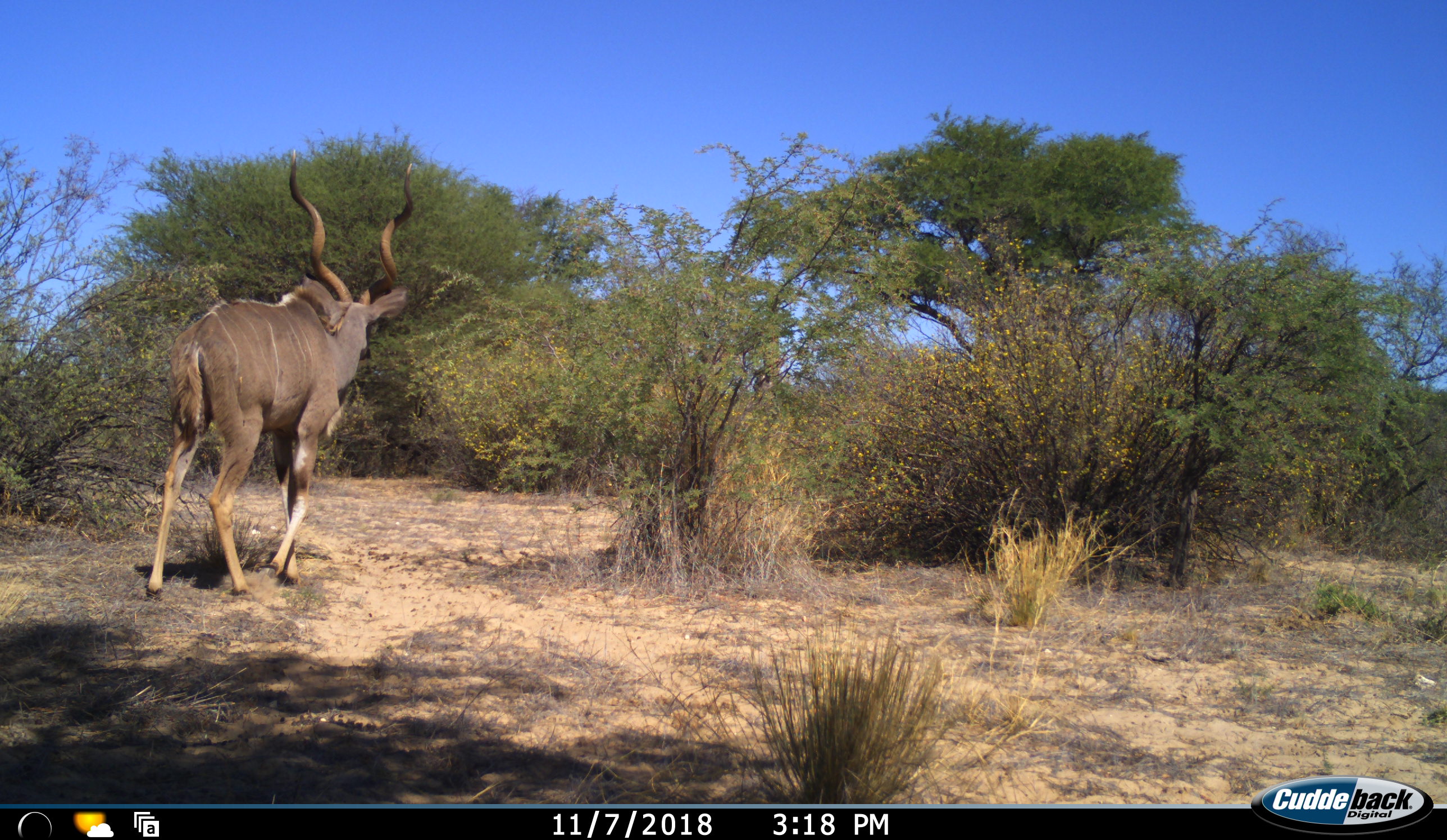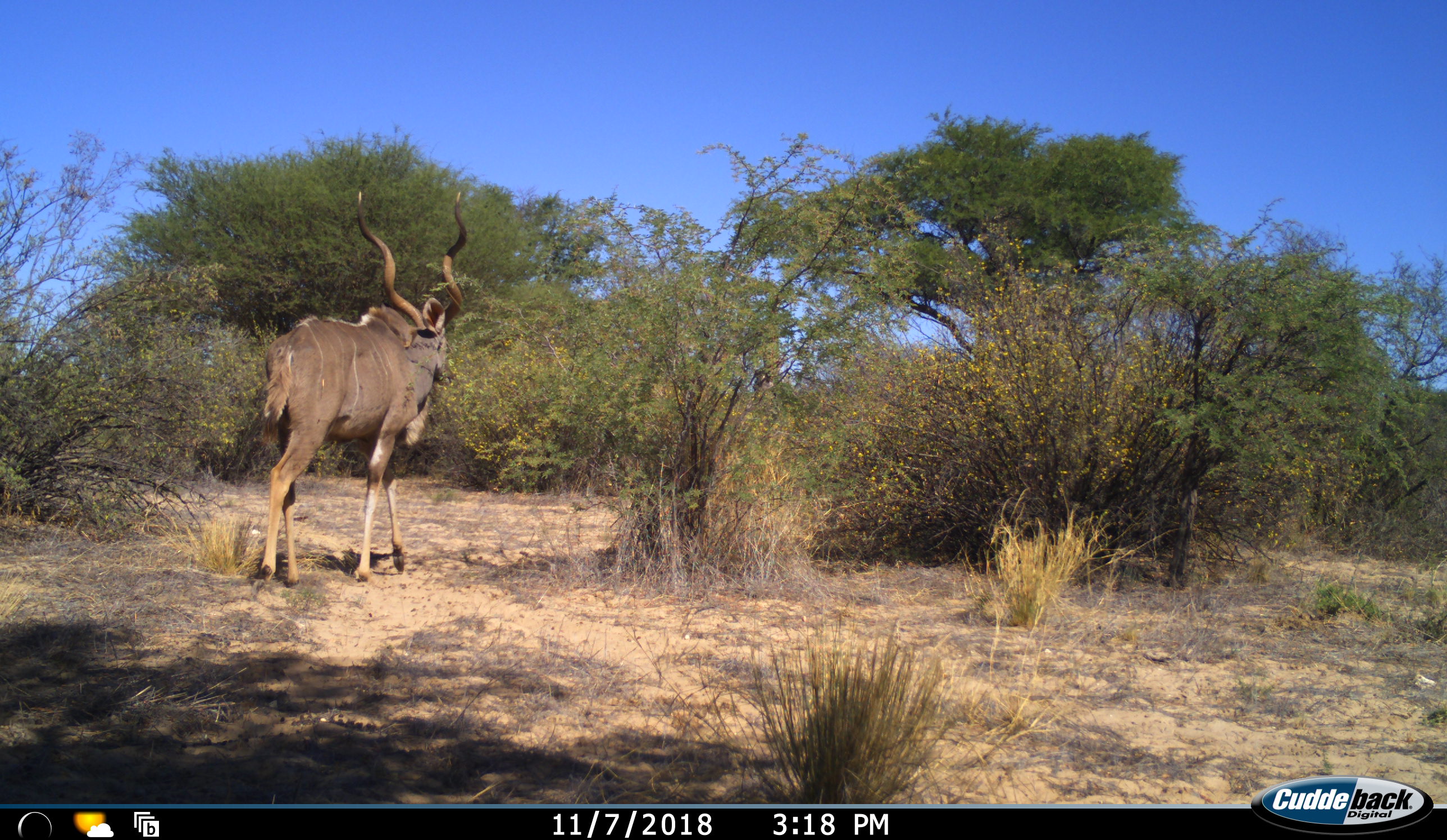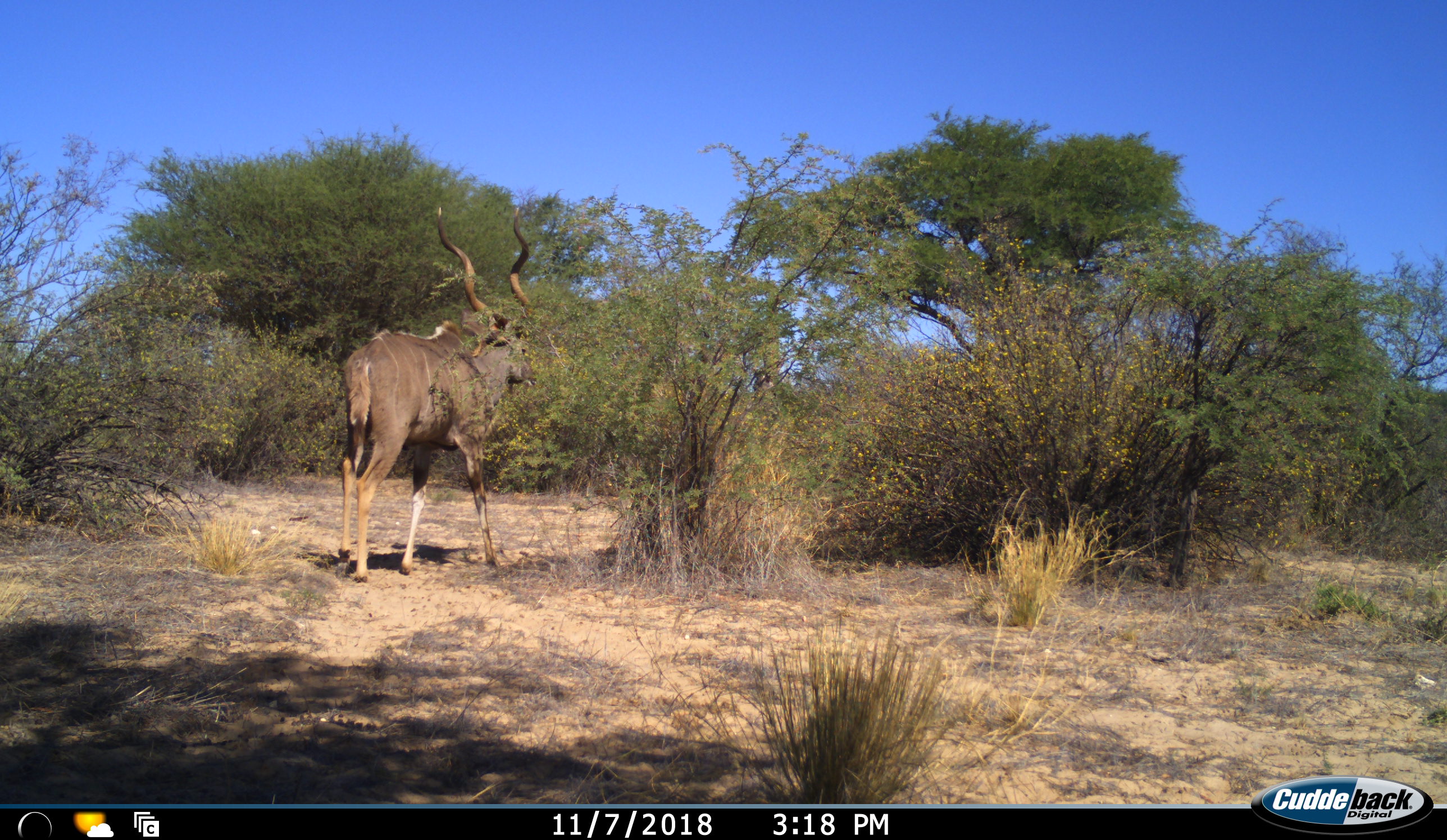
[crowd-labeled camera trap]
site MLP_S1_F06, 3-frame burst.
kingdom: Animalia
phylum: Chordata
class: Mammalia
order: Artiodactyla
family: Bovidae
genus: Tragelaphus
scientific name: Tragelaphus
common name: kudu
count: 1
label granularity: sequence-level